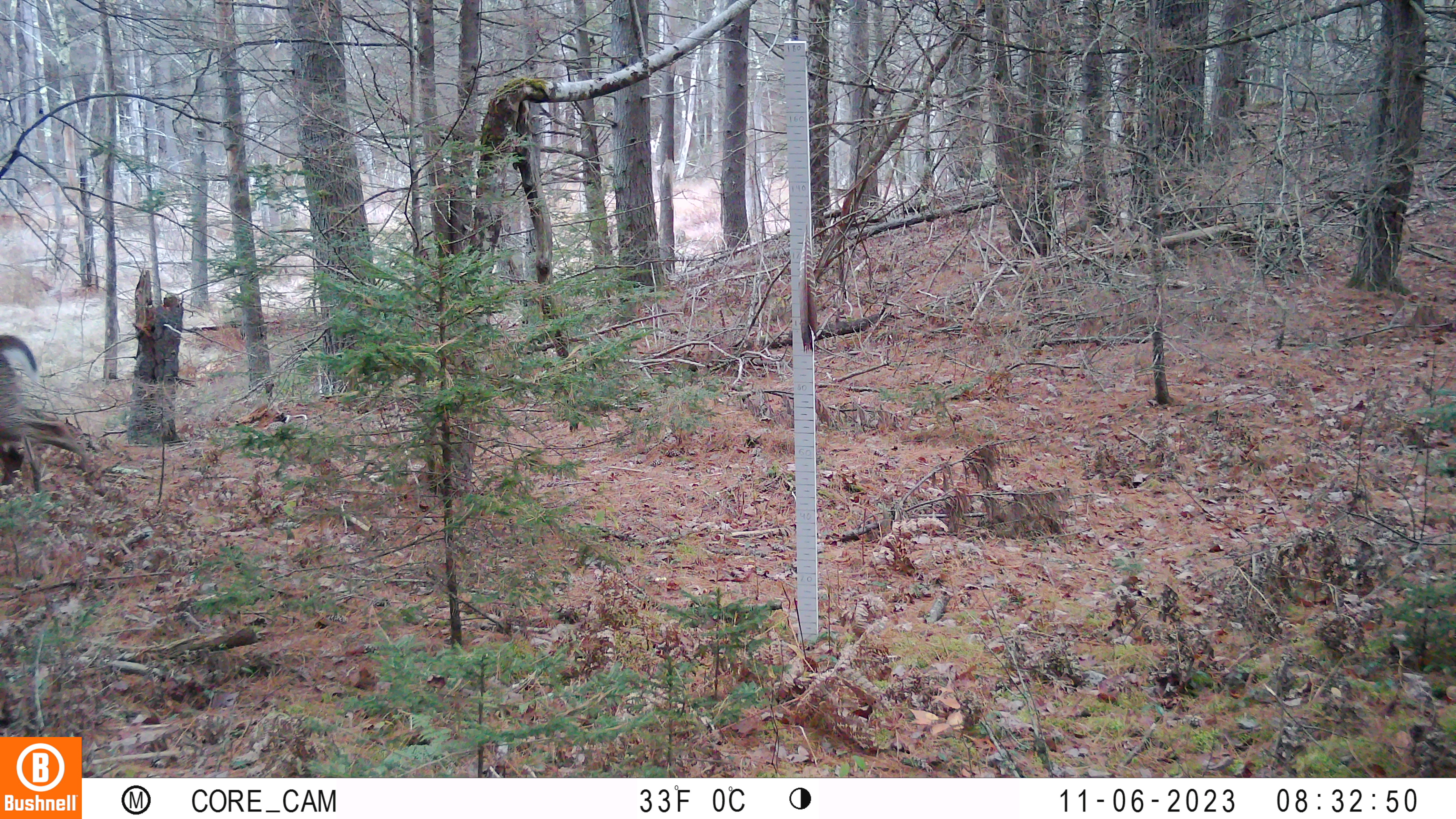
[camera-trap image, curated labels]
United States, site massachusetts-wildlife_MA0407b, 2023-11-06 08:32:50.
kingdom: Animalia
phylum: Chordata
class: Mammalia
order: Artiodactyla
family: Cervidae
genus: Odocoileus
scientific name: Odocoileus virginianus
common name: white-tailed deer